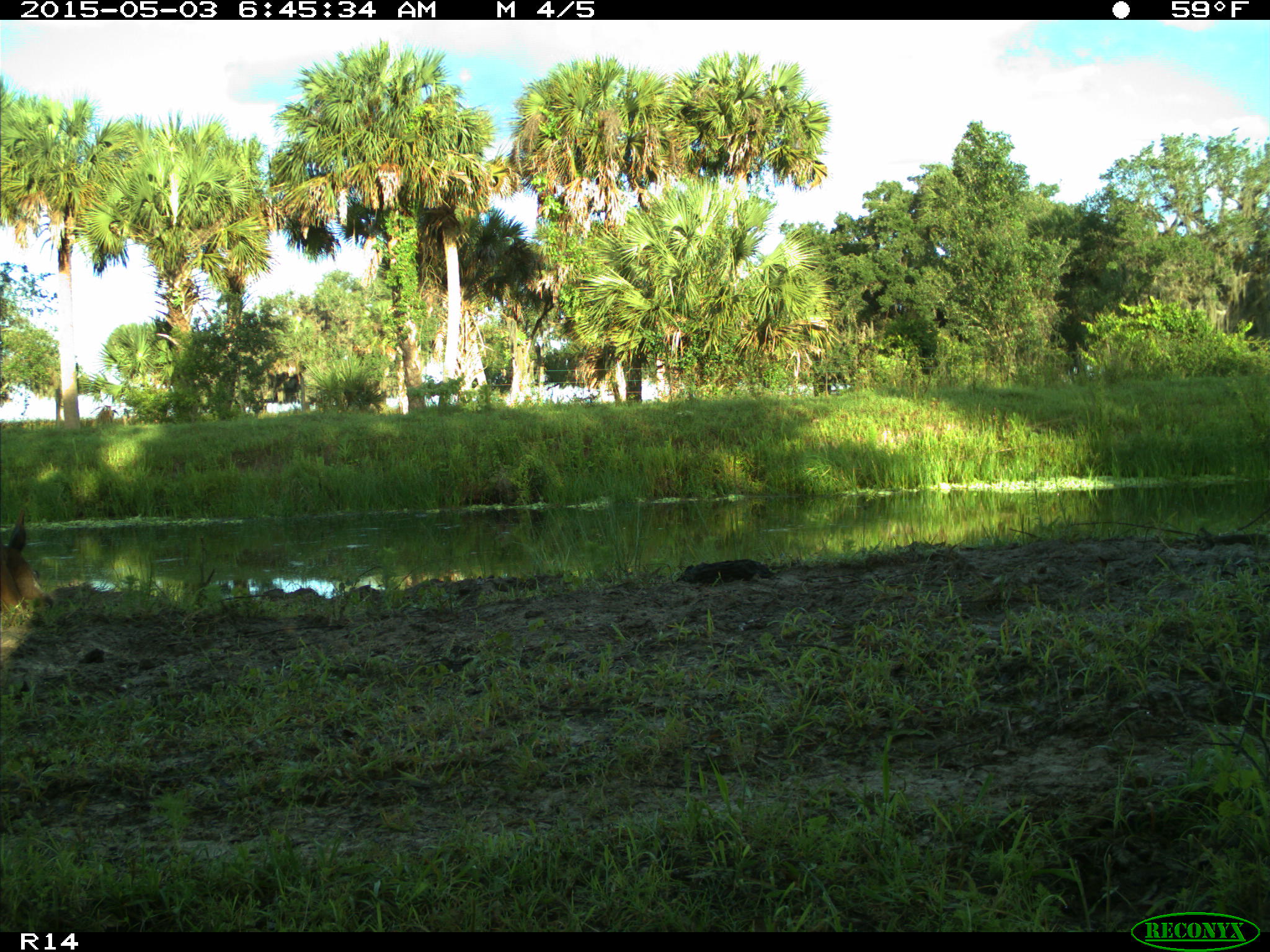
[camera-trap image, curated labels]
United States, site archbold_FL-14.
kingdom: Animalia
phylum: Chordata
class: Mammalia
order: Artiodactyla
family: Bovidae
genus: Bos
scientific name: Bos taurus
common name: domestic cow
Bos taurus (domestic cow).